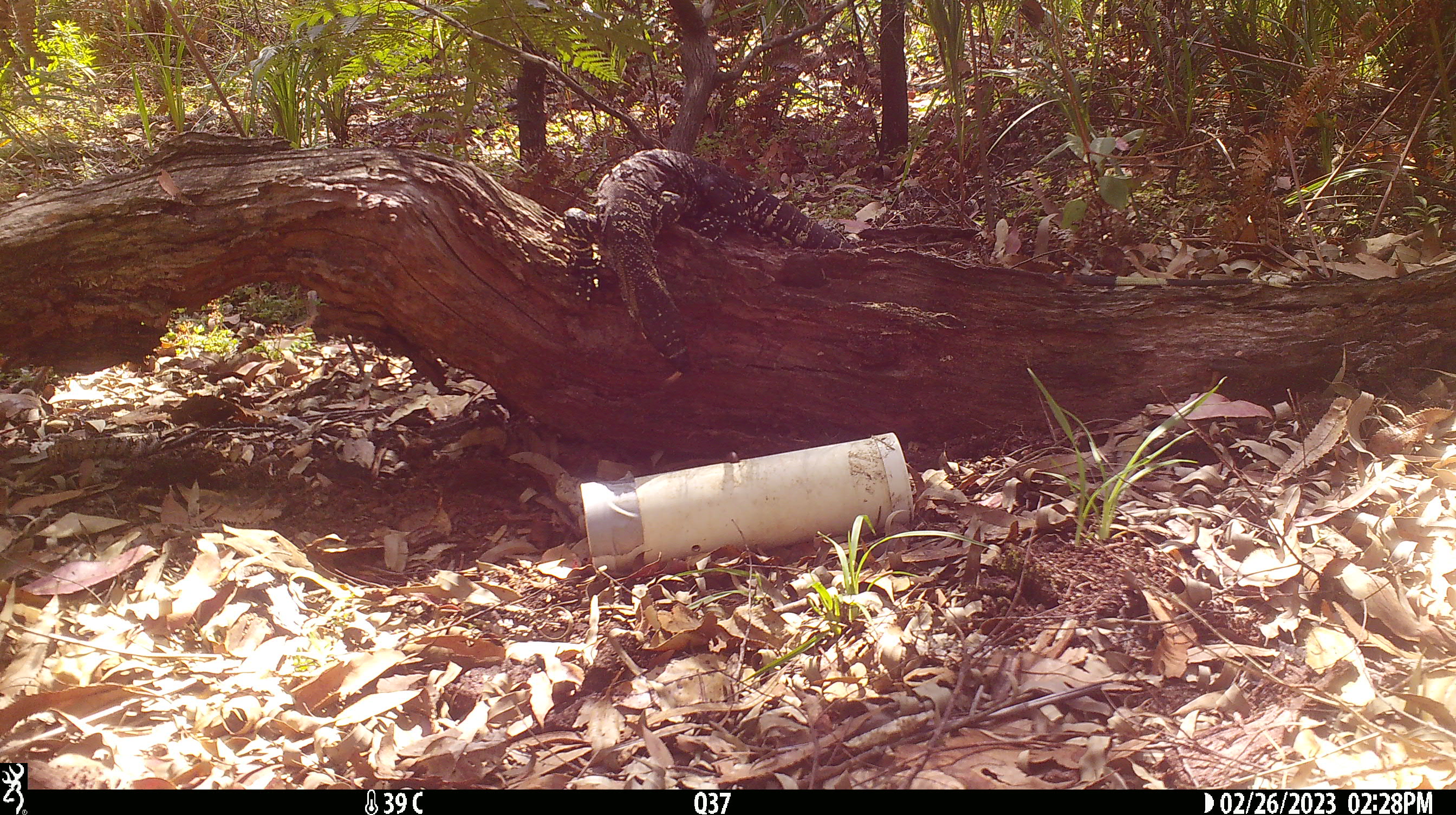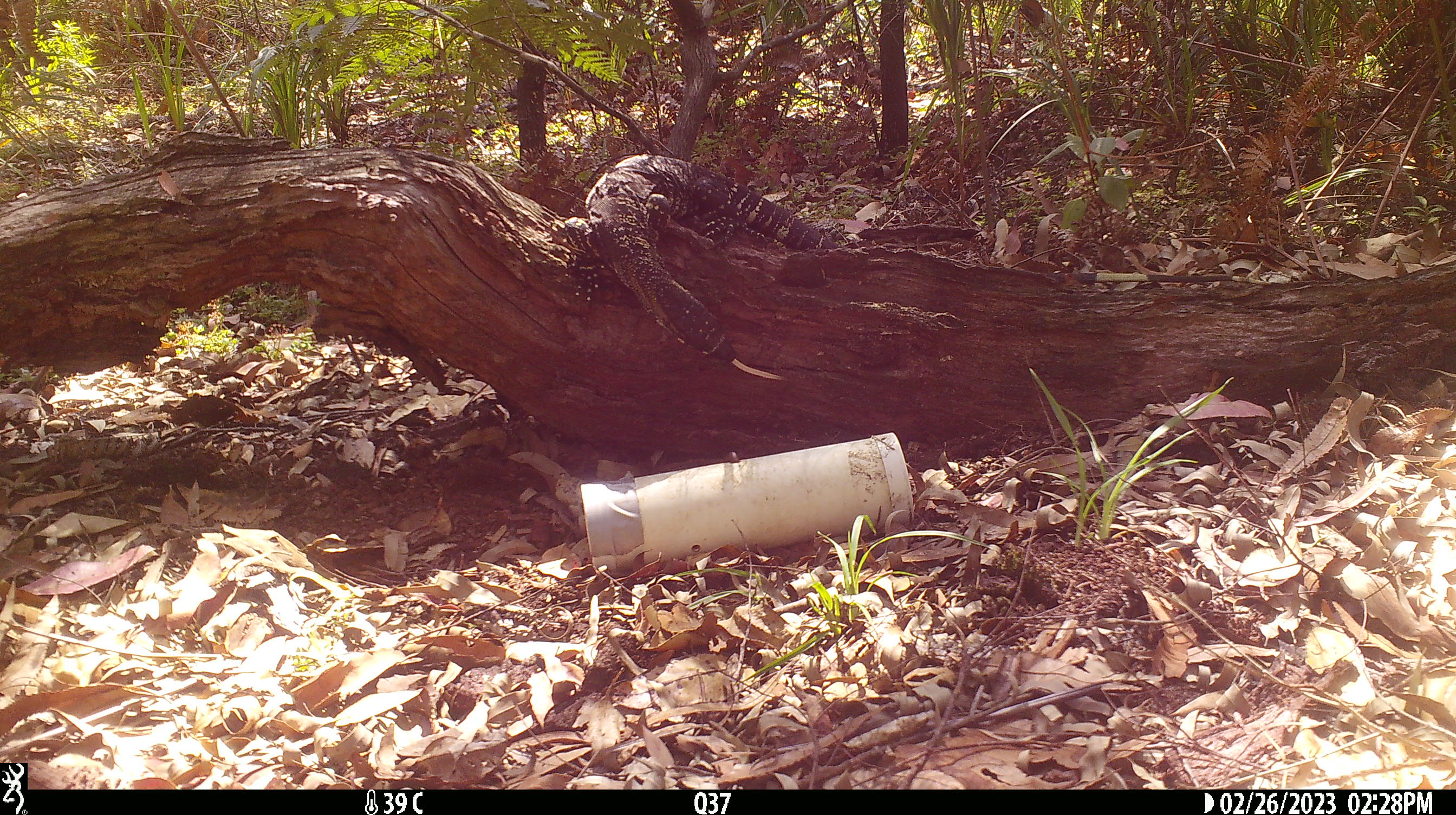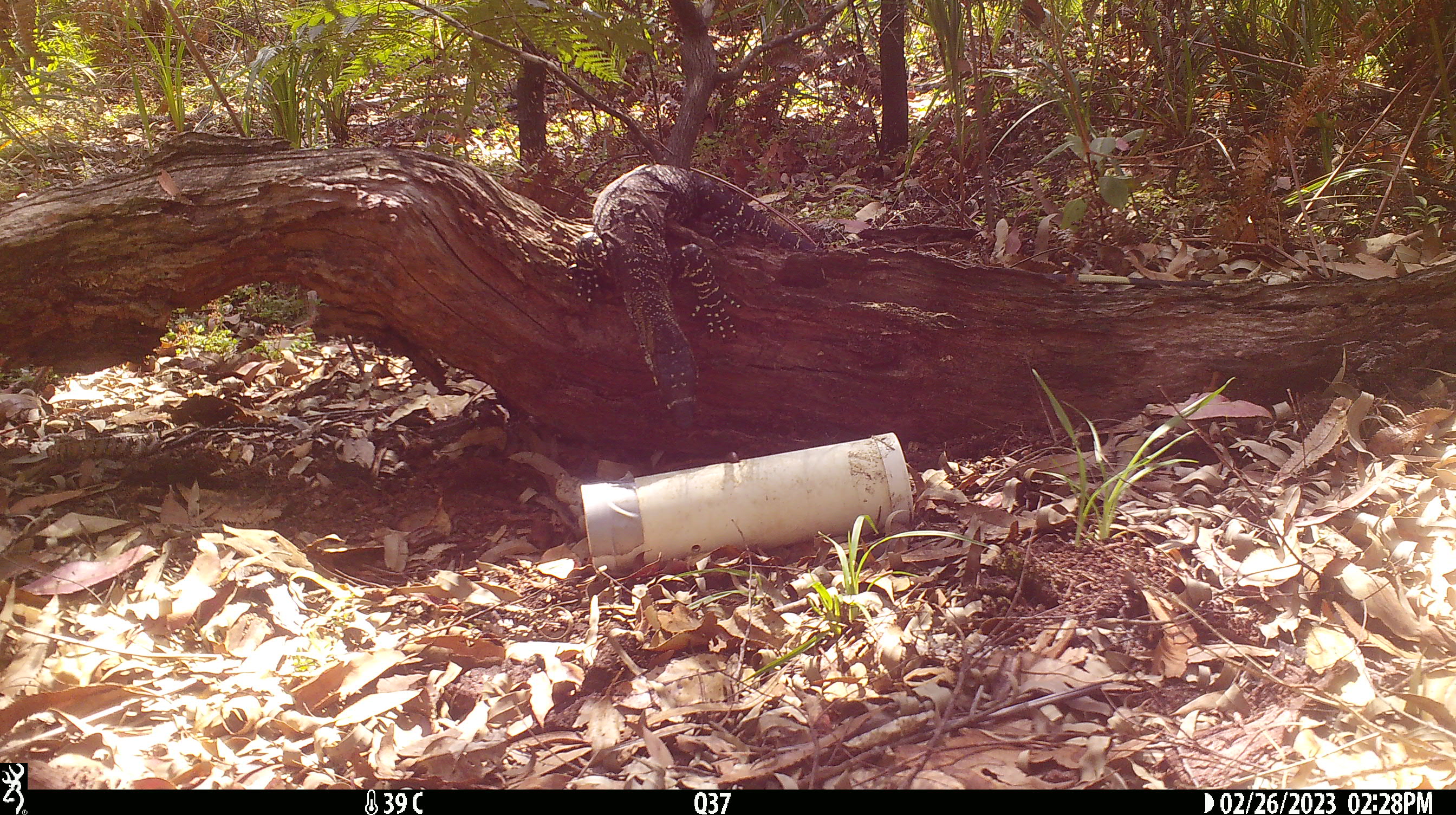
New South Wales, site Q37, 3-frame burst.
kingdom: Animalia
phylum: Chordata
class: Reptilia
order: Squamata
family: Varanidae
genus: Varanus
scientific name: Varanus varius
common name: lace monitor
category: goanna